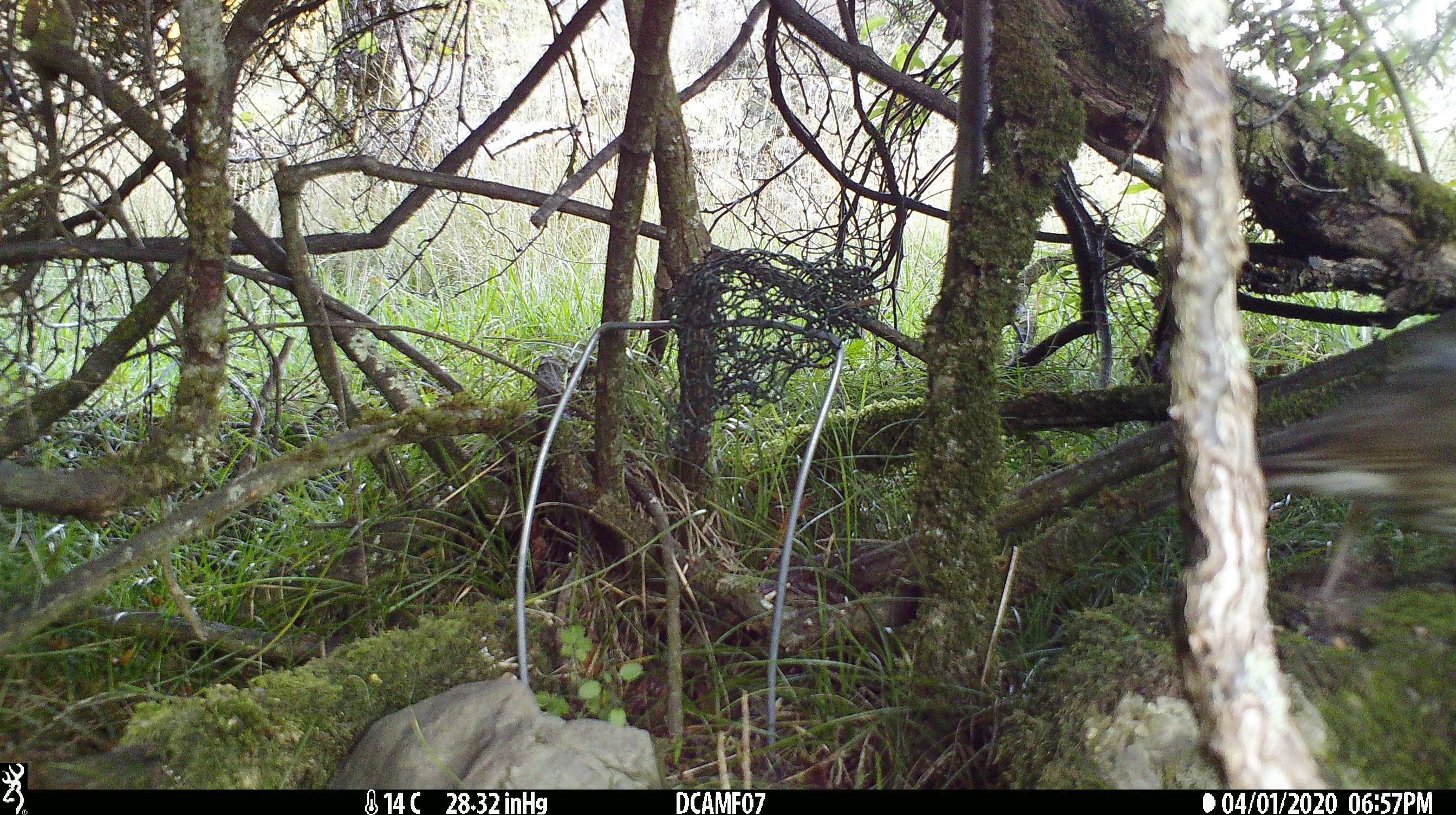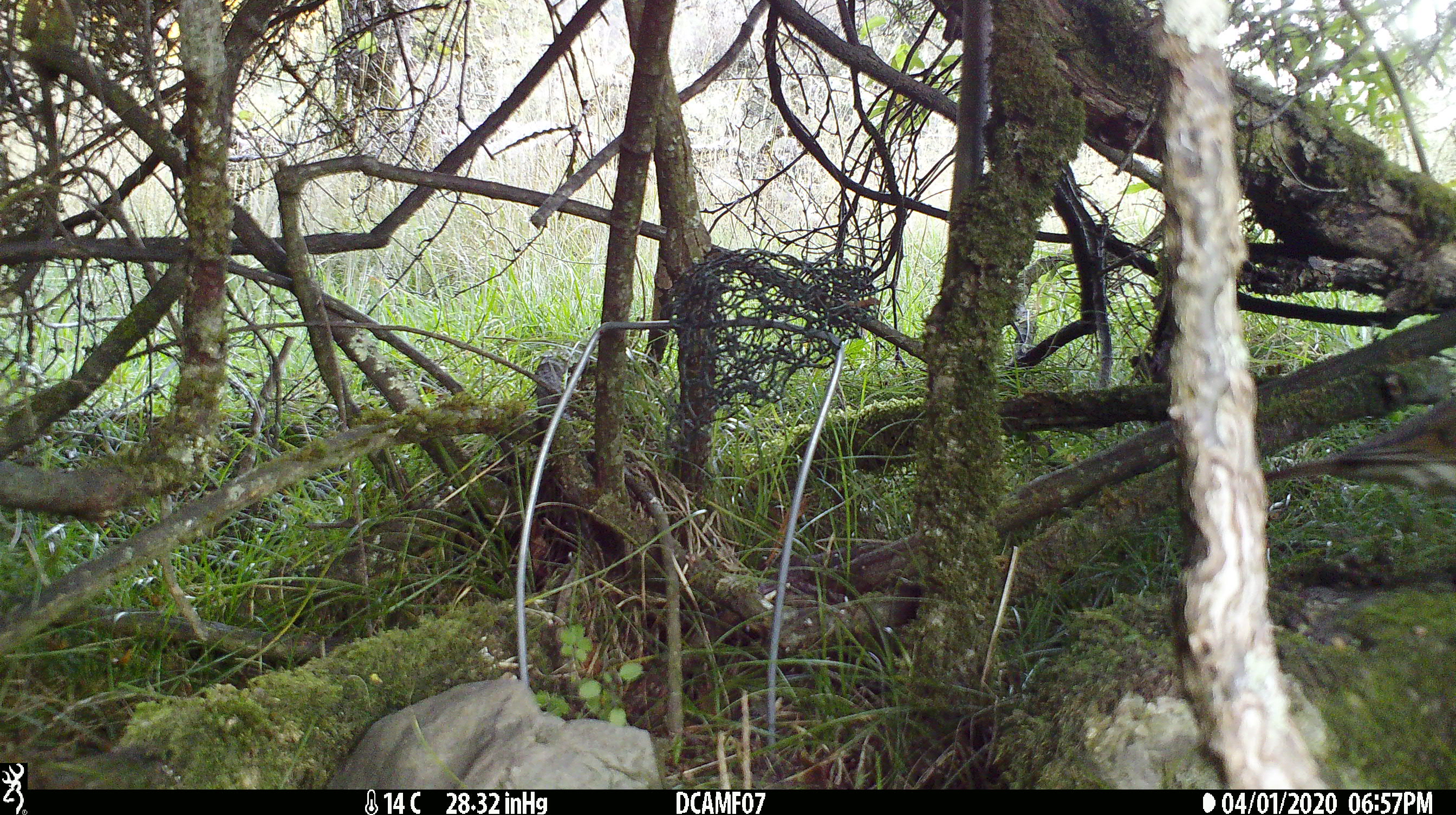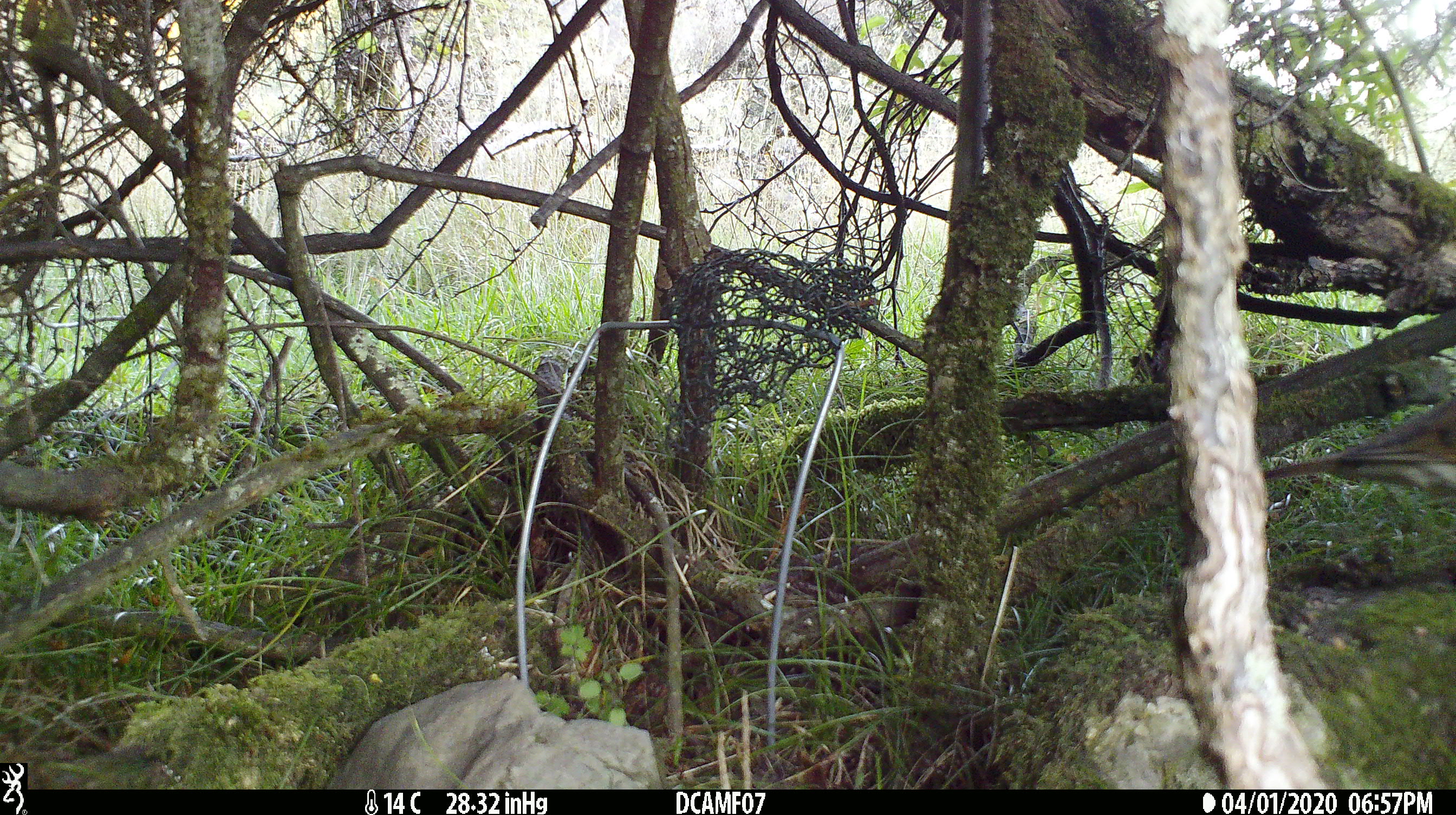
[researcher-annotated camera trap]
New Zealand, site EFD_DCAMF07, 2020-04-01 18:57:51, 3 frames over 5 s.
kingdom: Animalia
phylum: Chordata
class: Aves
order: Passeriformes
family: Turdidae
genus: Turdus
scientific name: Turdus philomelos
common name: song thrush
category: thrush